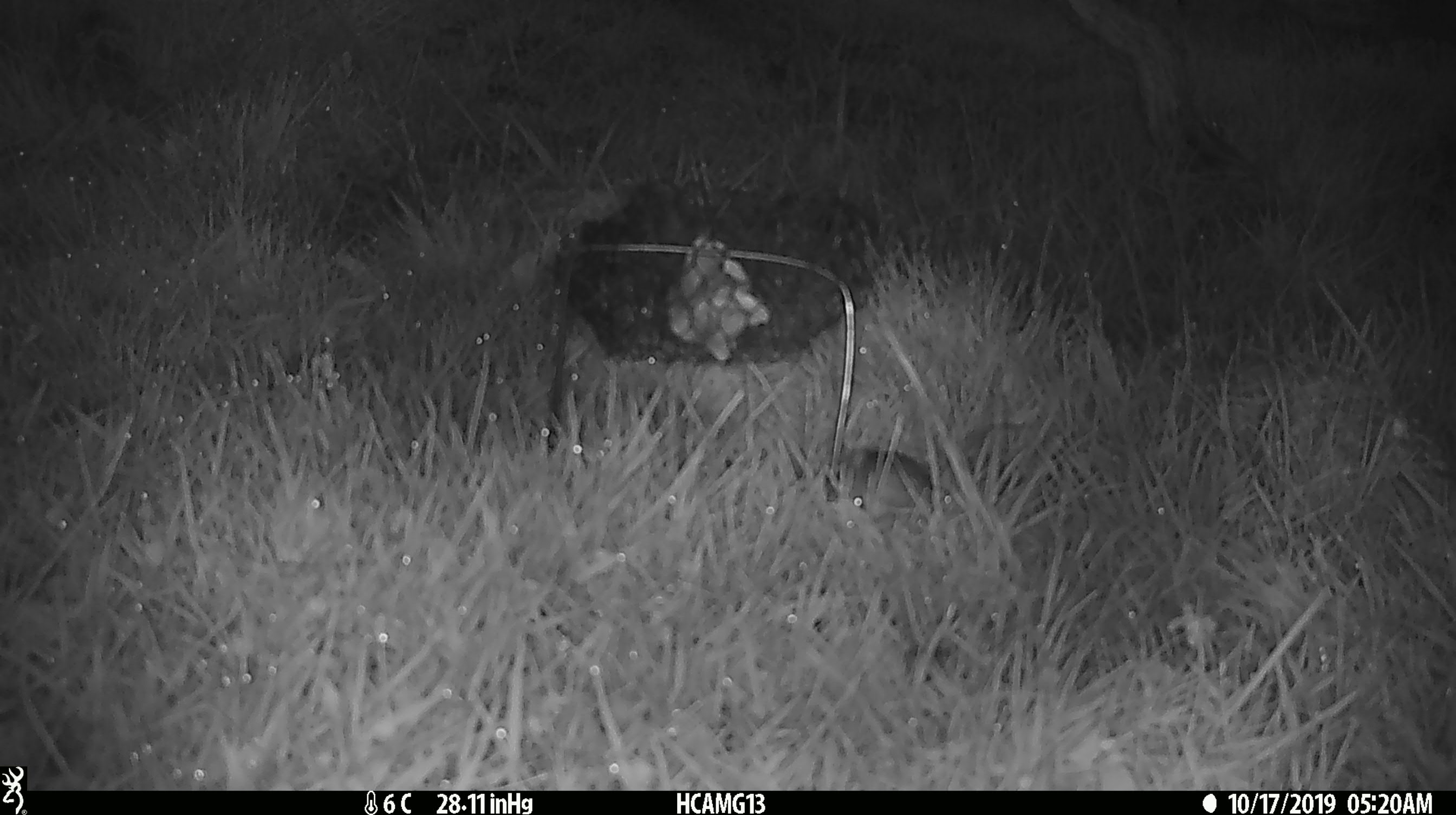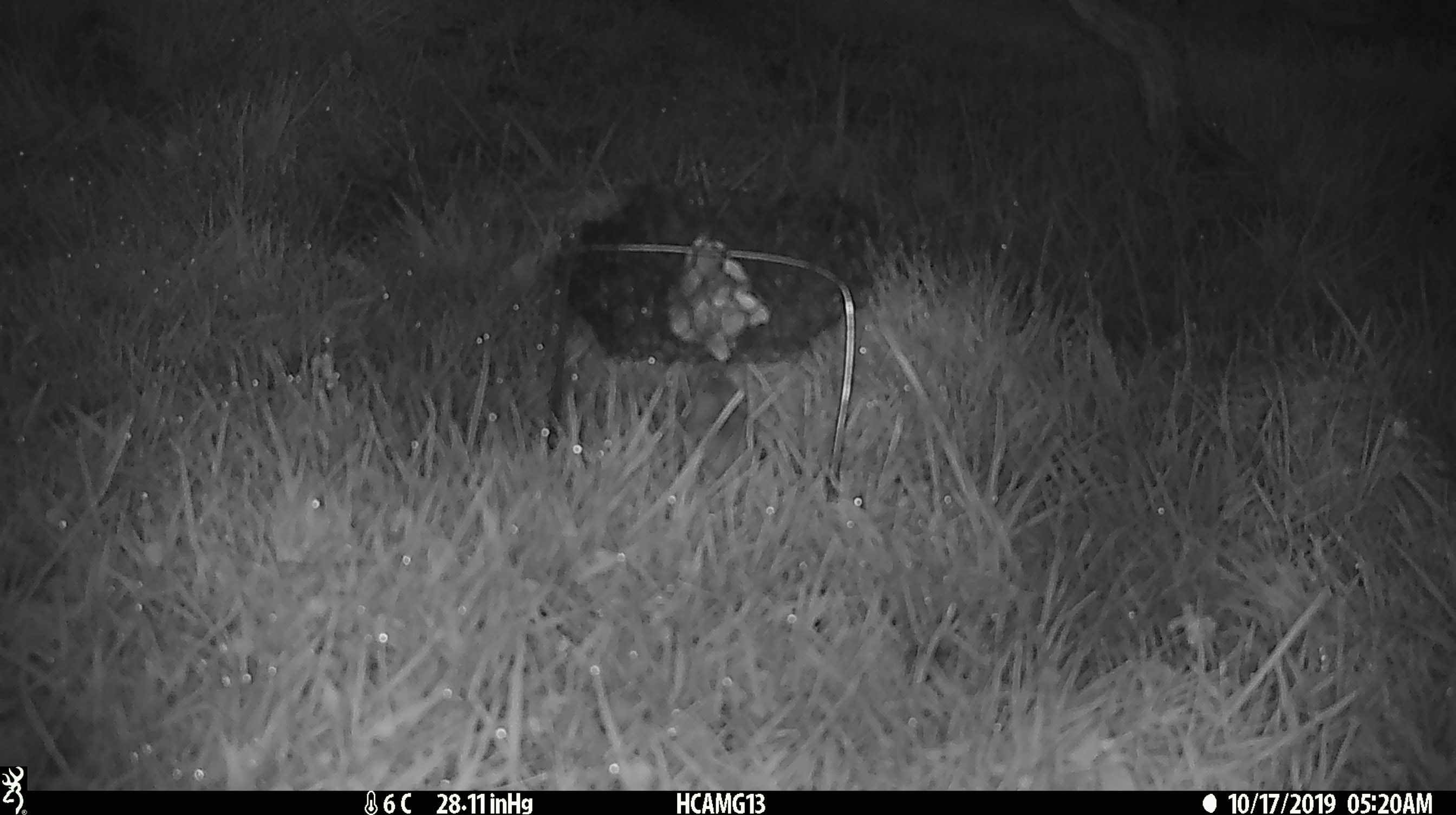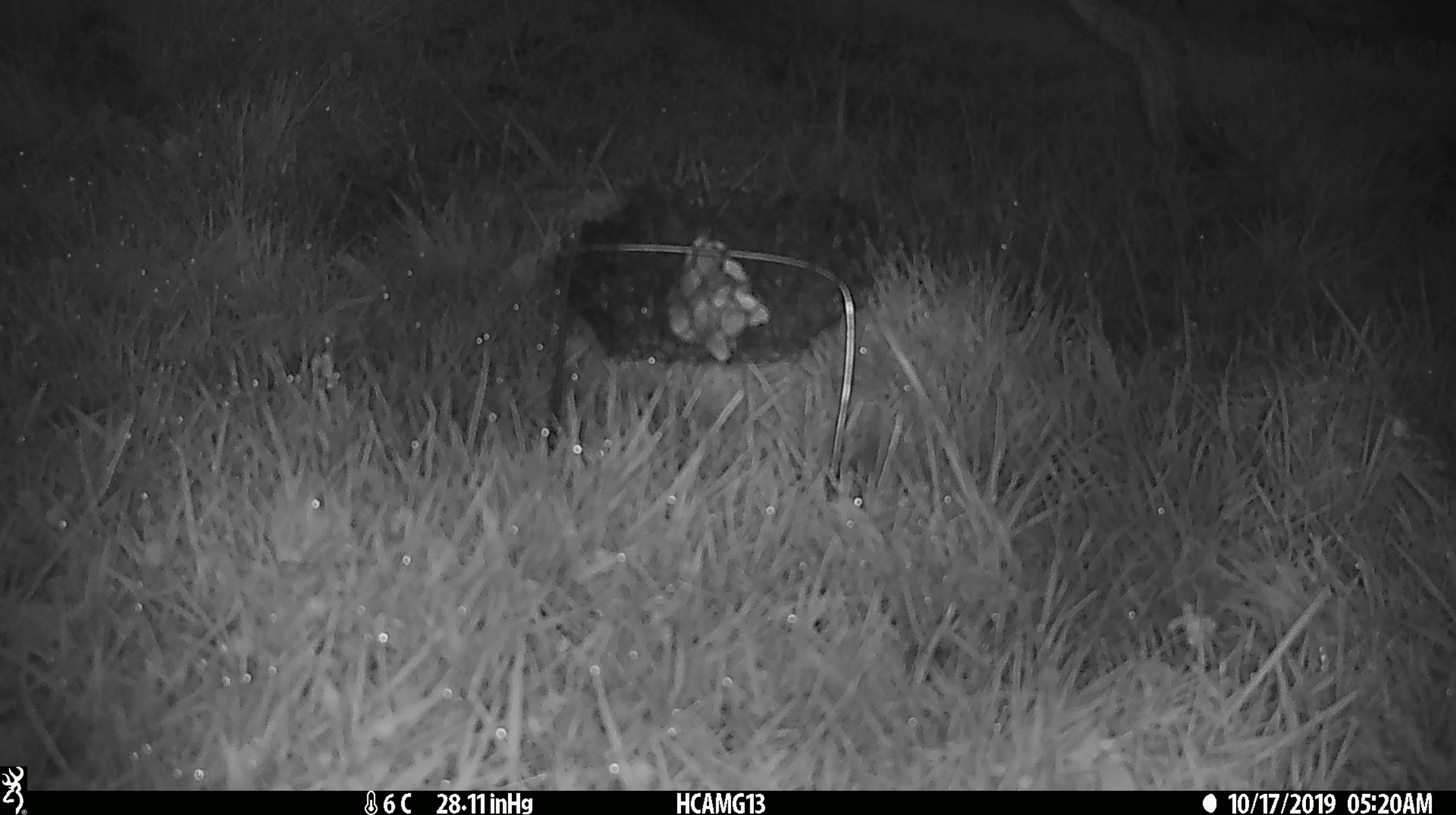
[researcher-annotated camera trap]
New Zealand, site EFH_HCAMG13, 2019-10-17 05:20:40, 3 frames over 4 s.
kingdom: Animalia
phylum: Chordata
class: Mammalia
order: Rodentia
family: Muridae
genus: Mus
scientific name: Mus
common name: mouse